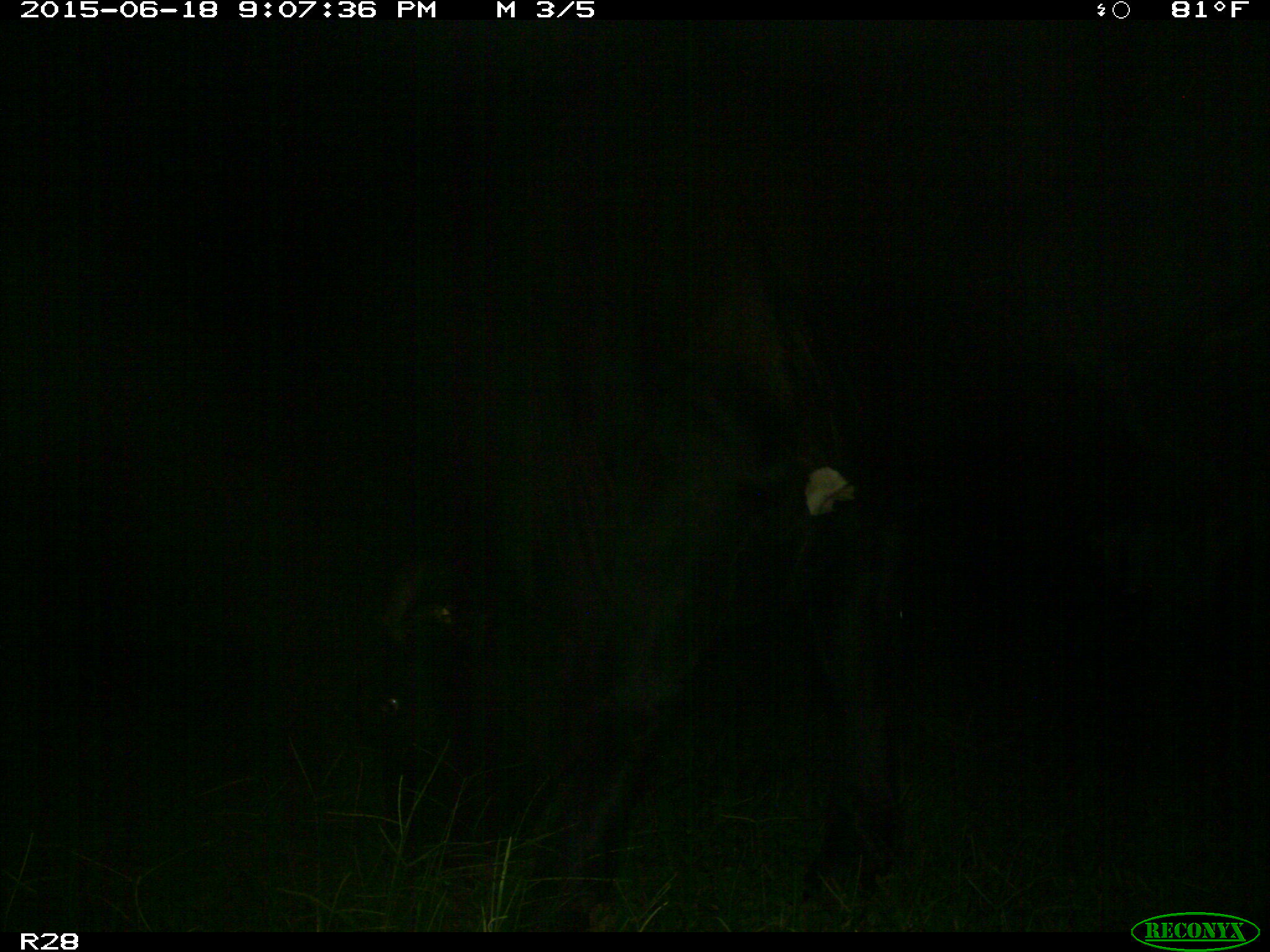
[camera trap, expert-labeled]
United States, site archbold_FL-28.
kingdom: Animalia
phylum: Chordata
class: Mammalia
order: Artiodactyla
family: Bovidae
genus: Bos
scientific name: Bos taurus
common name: domestic cow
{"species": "Bos taurus (domestic cow)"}